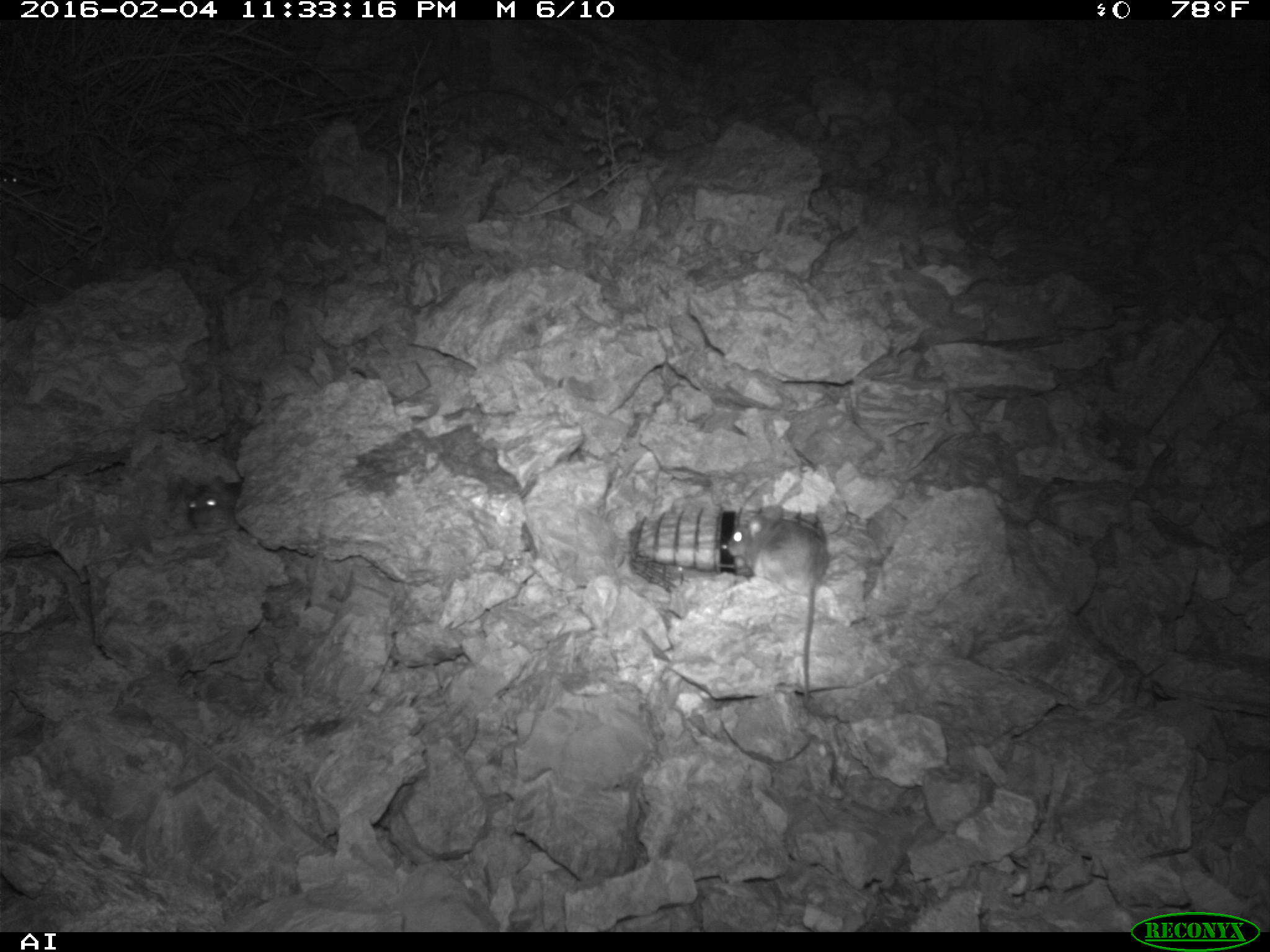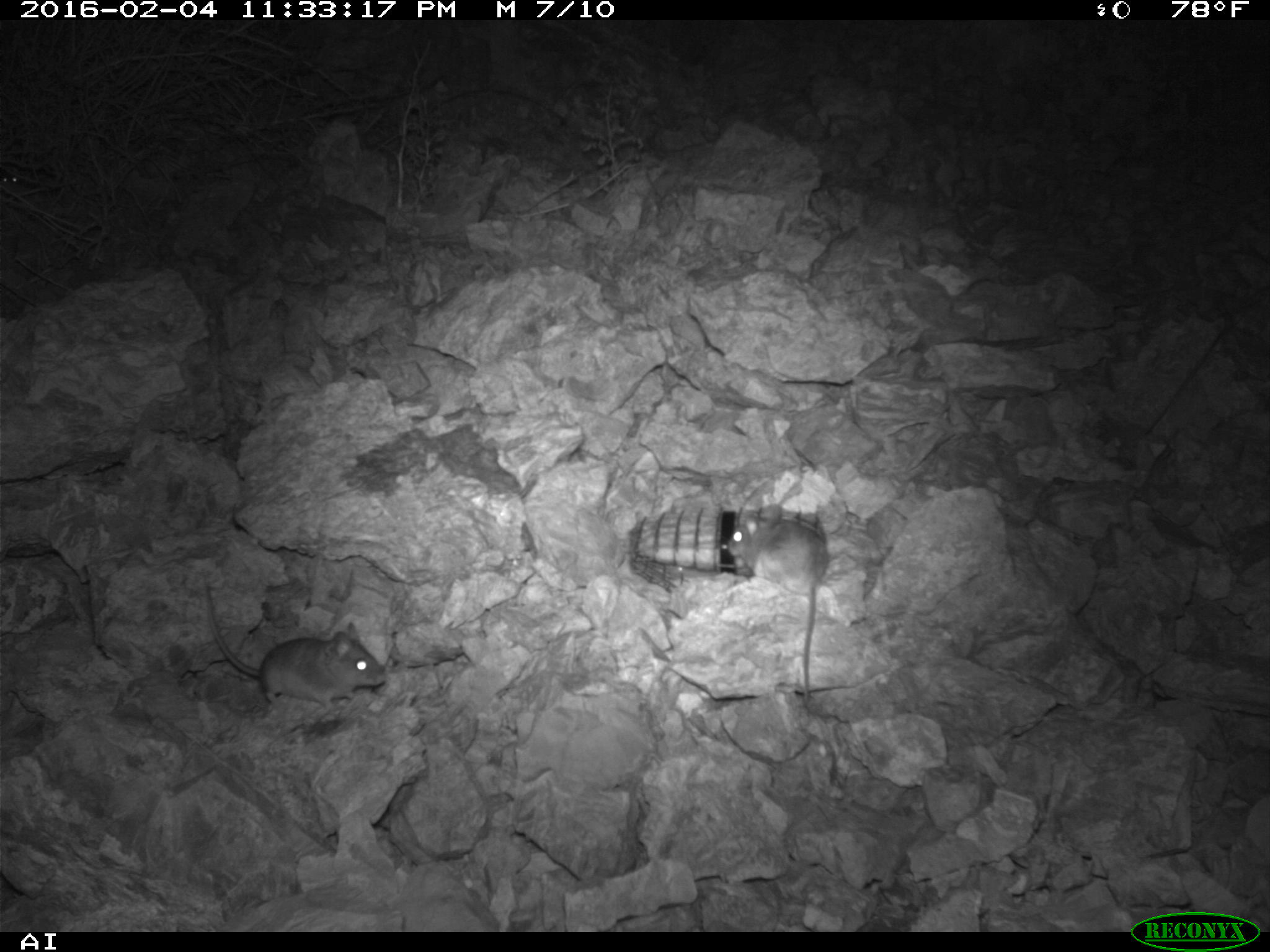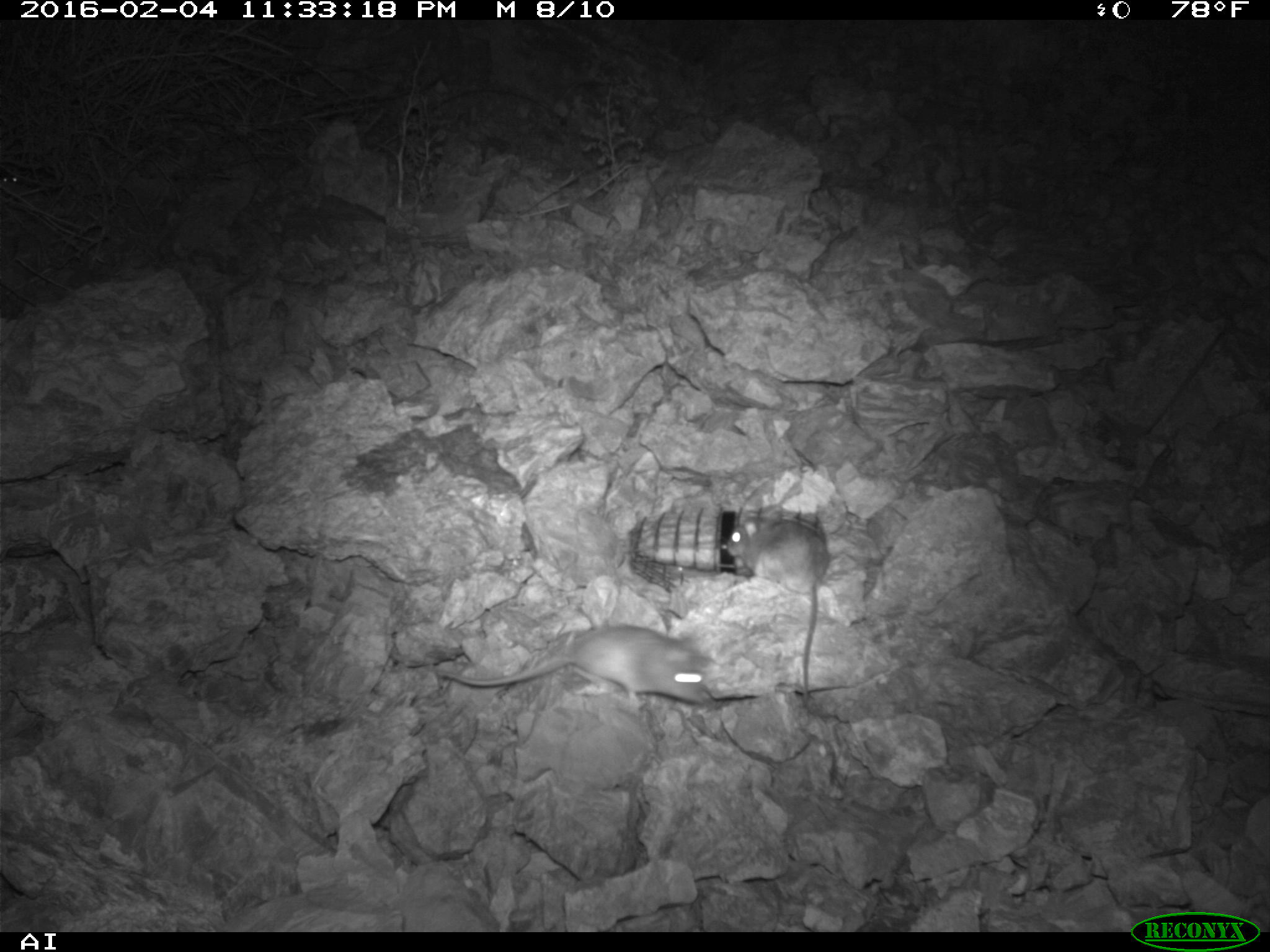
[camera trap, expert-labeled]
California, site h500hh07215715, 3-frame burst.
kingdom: Animalia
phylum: Chordata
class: Mammalia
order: Rodentia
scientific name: Rodentia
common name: rodent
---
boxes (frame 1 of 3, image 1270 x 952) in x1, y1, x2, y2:
rodent: 727, 506, 827, 702; 181, 475, 242, 534; 2, 173, 20, 187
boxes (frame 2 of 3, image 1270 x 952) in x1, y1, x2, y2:
rodent: 205, 583, 386, 711; 728, 504, 828, 702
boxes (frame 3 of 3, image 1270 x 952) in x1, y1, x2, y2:
rodent: 435, 627, 719, 718; 724, 516, 830, 708